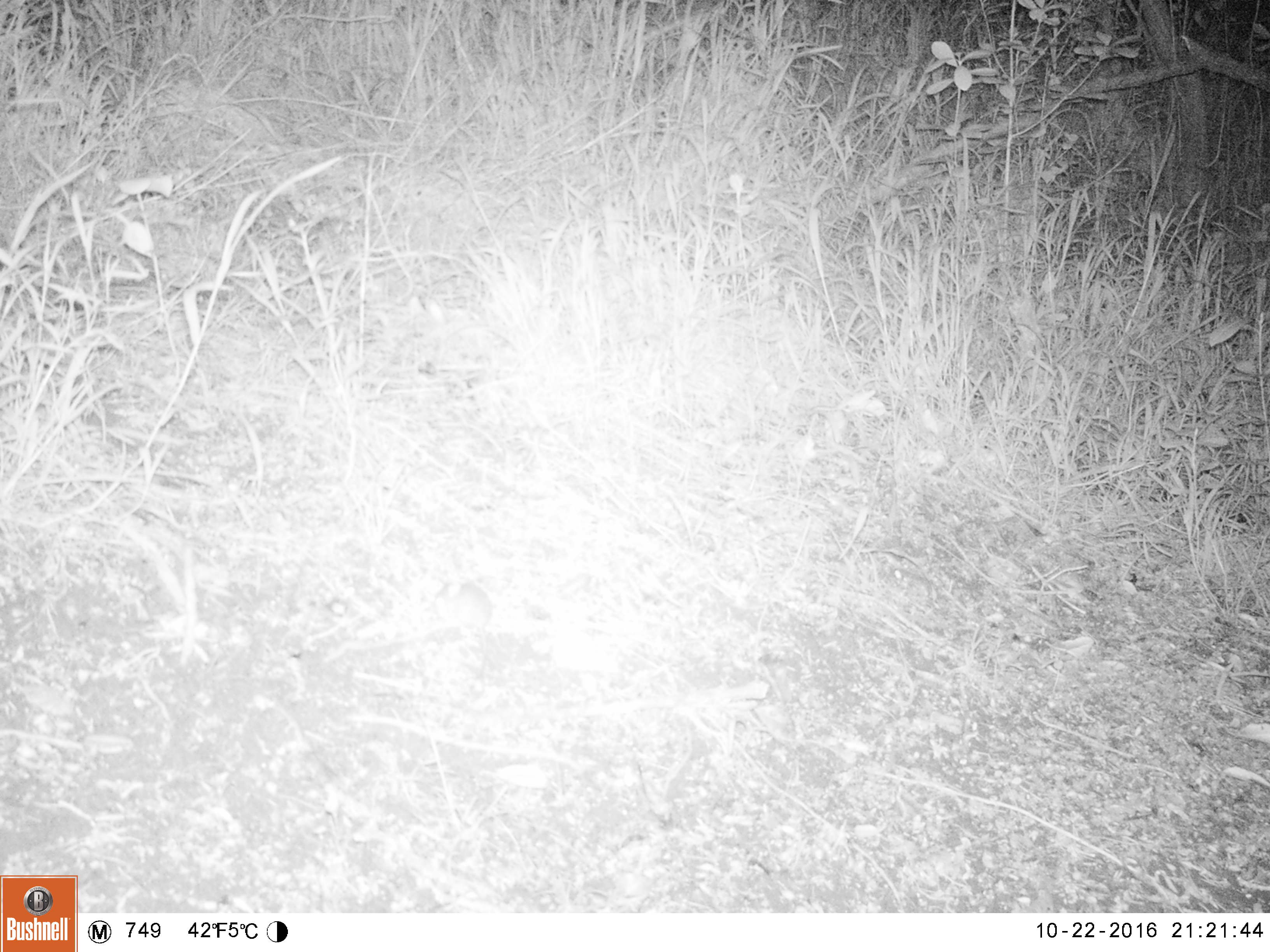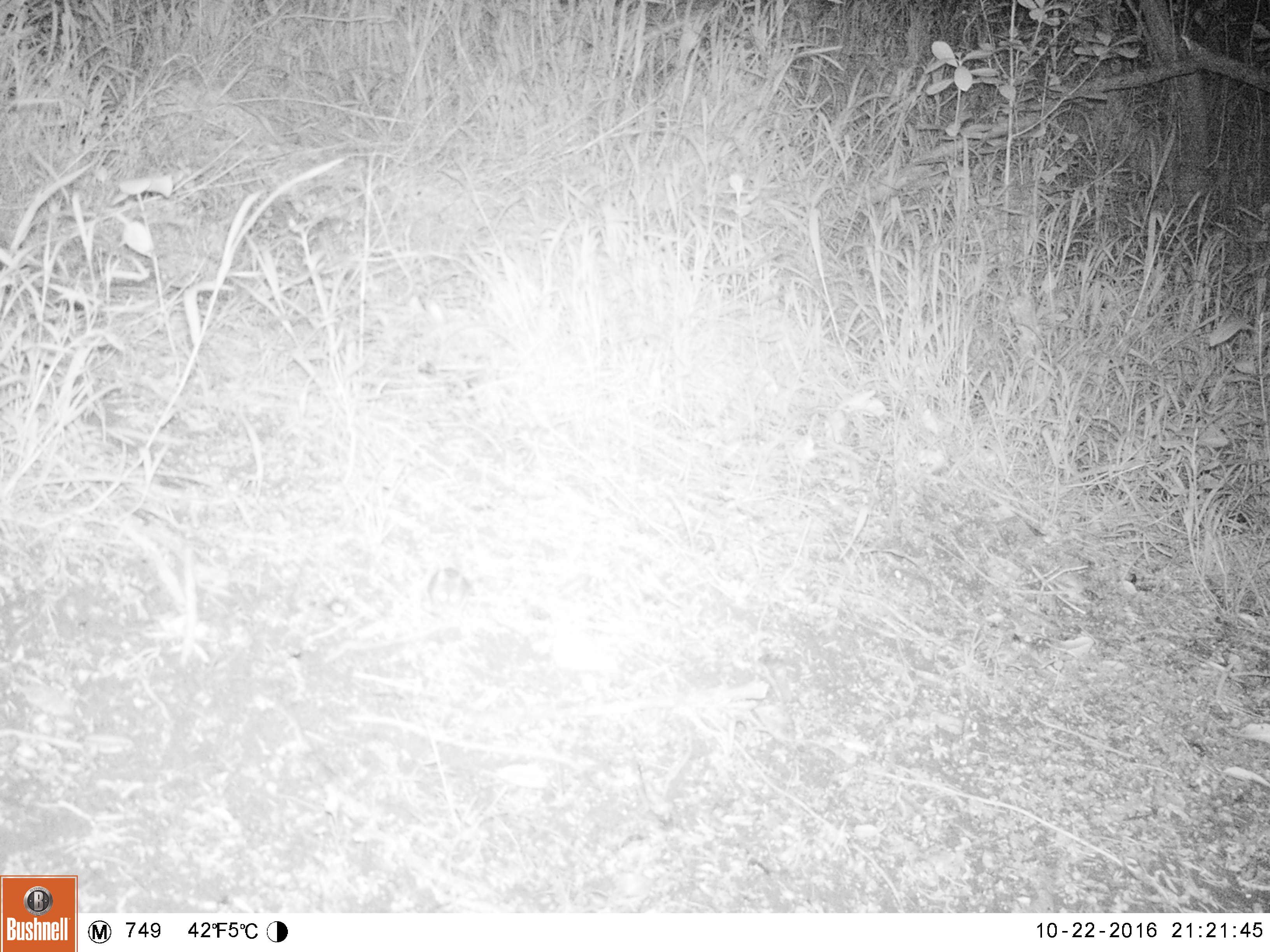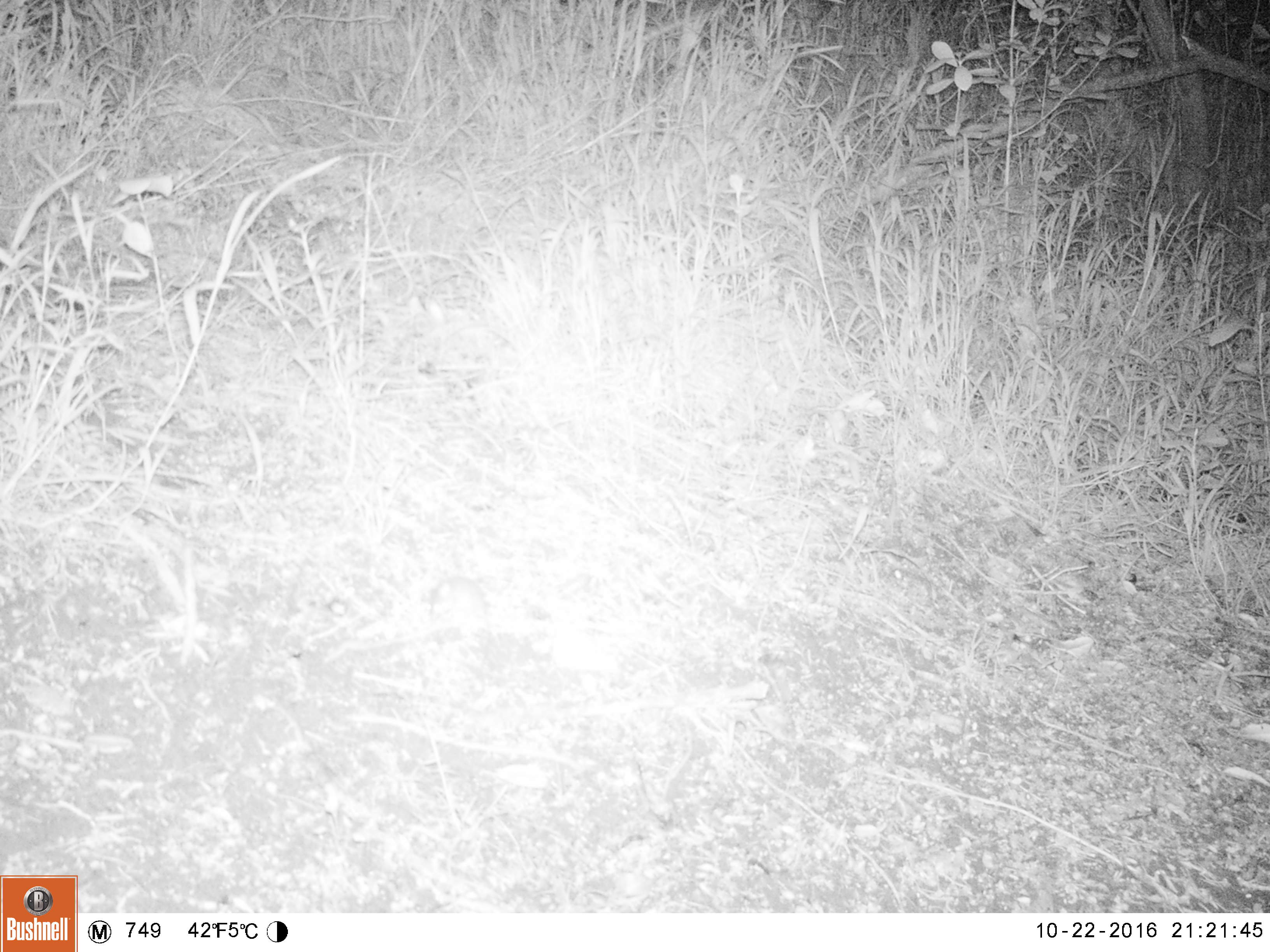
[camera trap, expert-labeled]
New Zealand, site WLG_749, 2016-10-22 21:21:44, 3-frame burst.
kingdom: Animalia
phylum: Chordata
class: Mammalia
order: Rodentia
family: Muridae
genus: Mus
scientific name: Mus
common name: mouse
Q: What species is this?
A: Mouse (Mus).